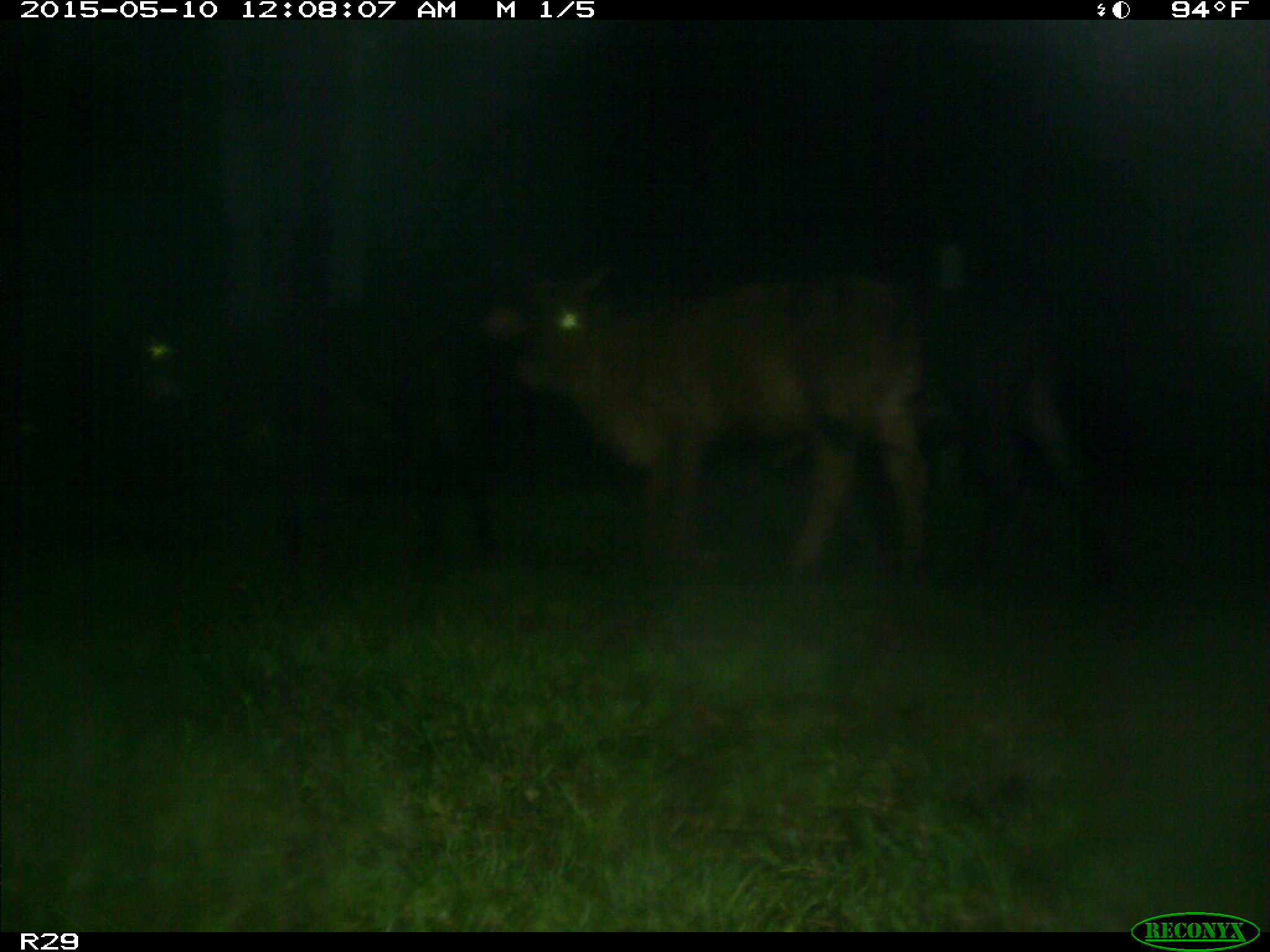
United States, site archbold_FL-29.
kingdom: Animalia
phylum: Chordata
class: Mammalia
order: Artiodactyla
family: Bovidae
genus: Bos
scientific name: Bos taurus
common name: domestic cow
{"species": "Bos taurus (domestic cow)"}